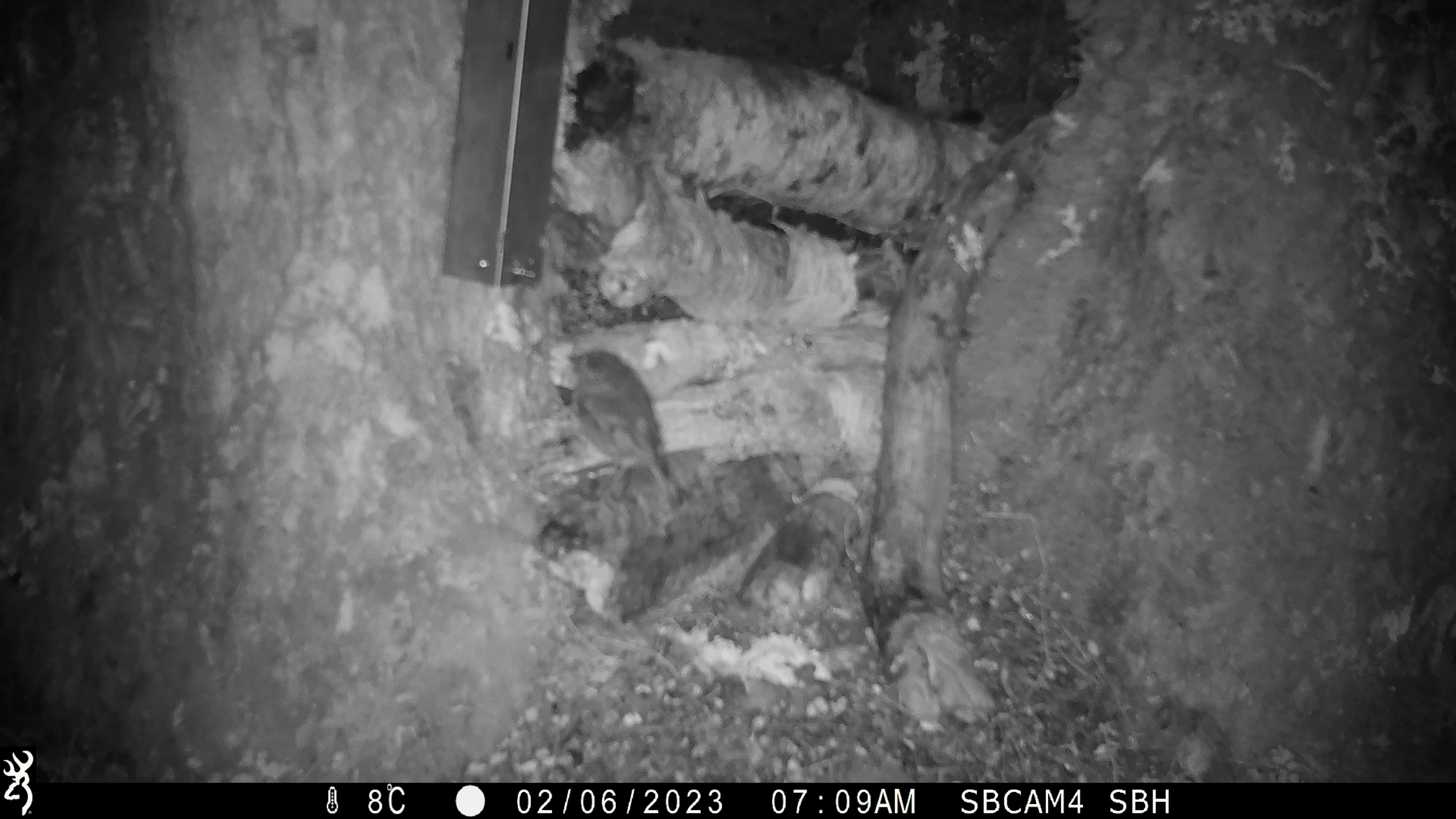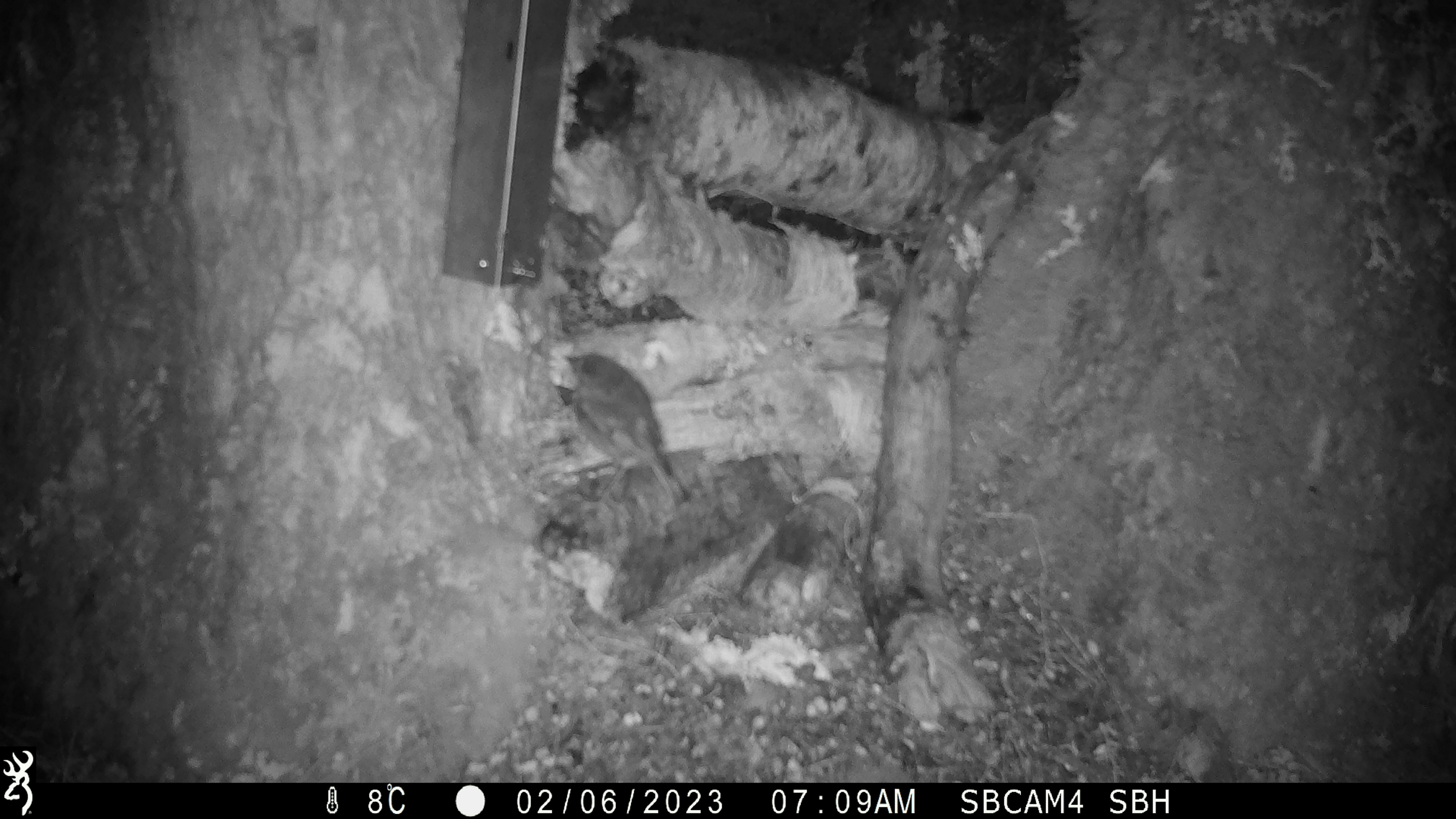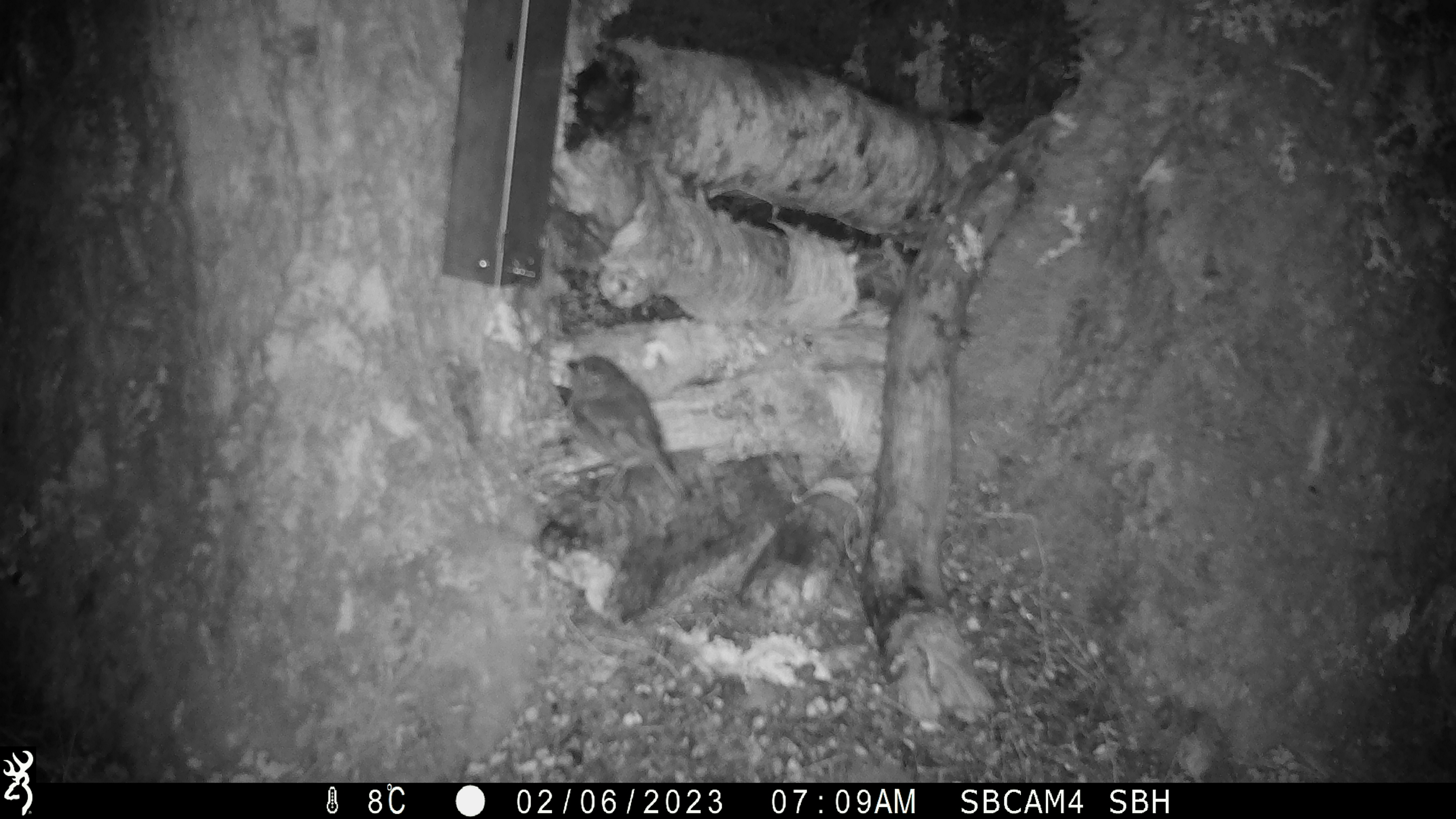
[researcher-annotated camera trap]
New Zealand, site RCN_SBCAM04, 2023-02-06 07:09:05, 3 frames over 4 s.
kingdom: Animalia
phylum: Chordata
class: Aves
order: Passeriformes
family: Petroicidae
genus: Petroica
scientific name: Petroica australis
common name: new zealand robin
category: robin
Robin (new zealand robin) (Petroica australis).